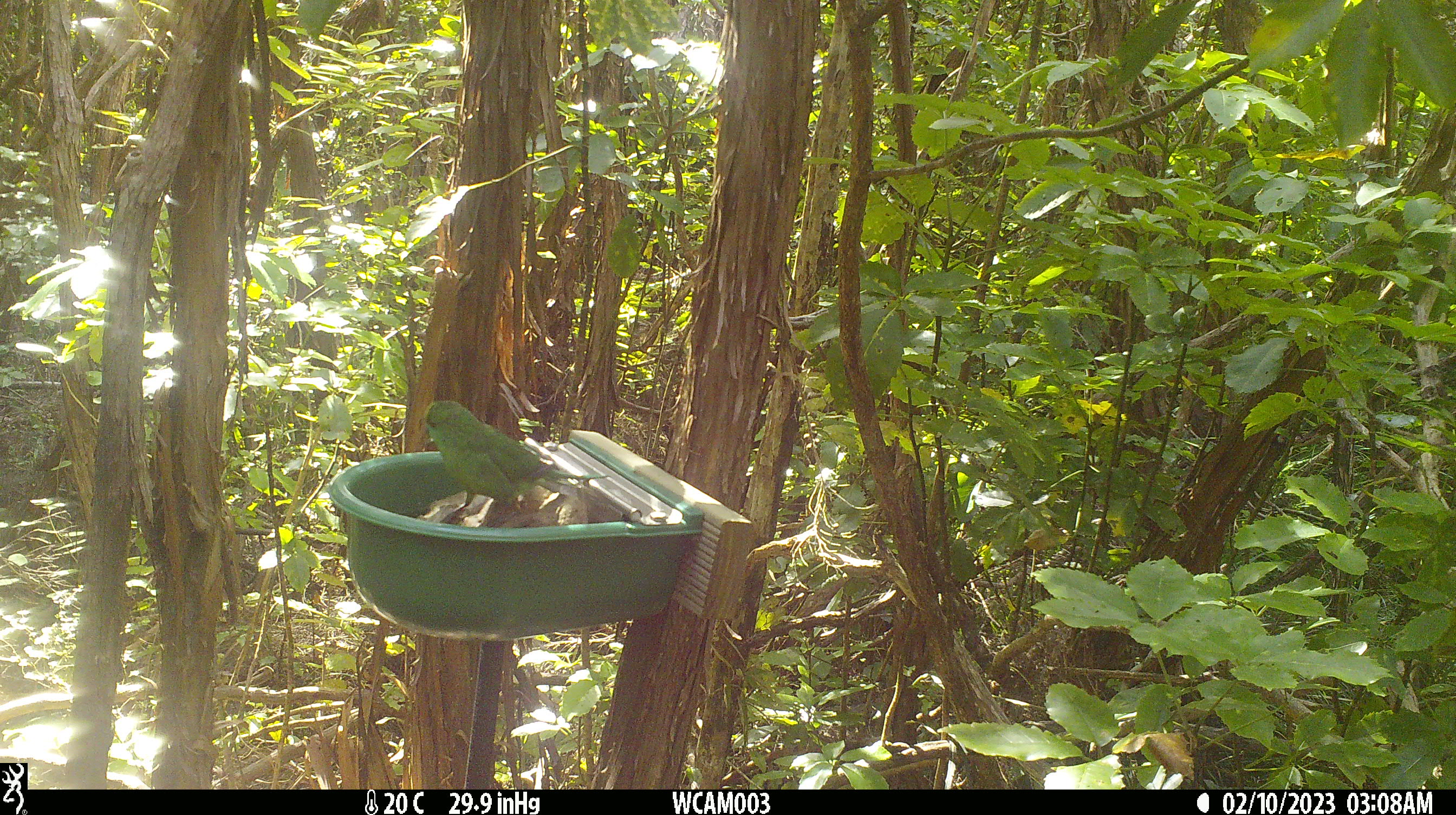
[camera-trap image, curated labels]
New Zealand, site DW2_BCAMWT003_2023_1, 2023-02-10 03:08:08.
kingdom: Animalia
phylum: Chordata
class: Aves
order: Psittaciformes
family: Psittaculidae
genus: Cyanoramphus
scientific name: Cyanoramphus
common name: parakeet